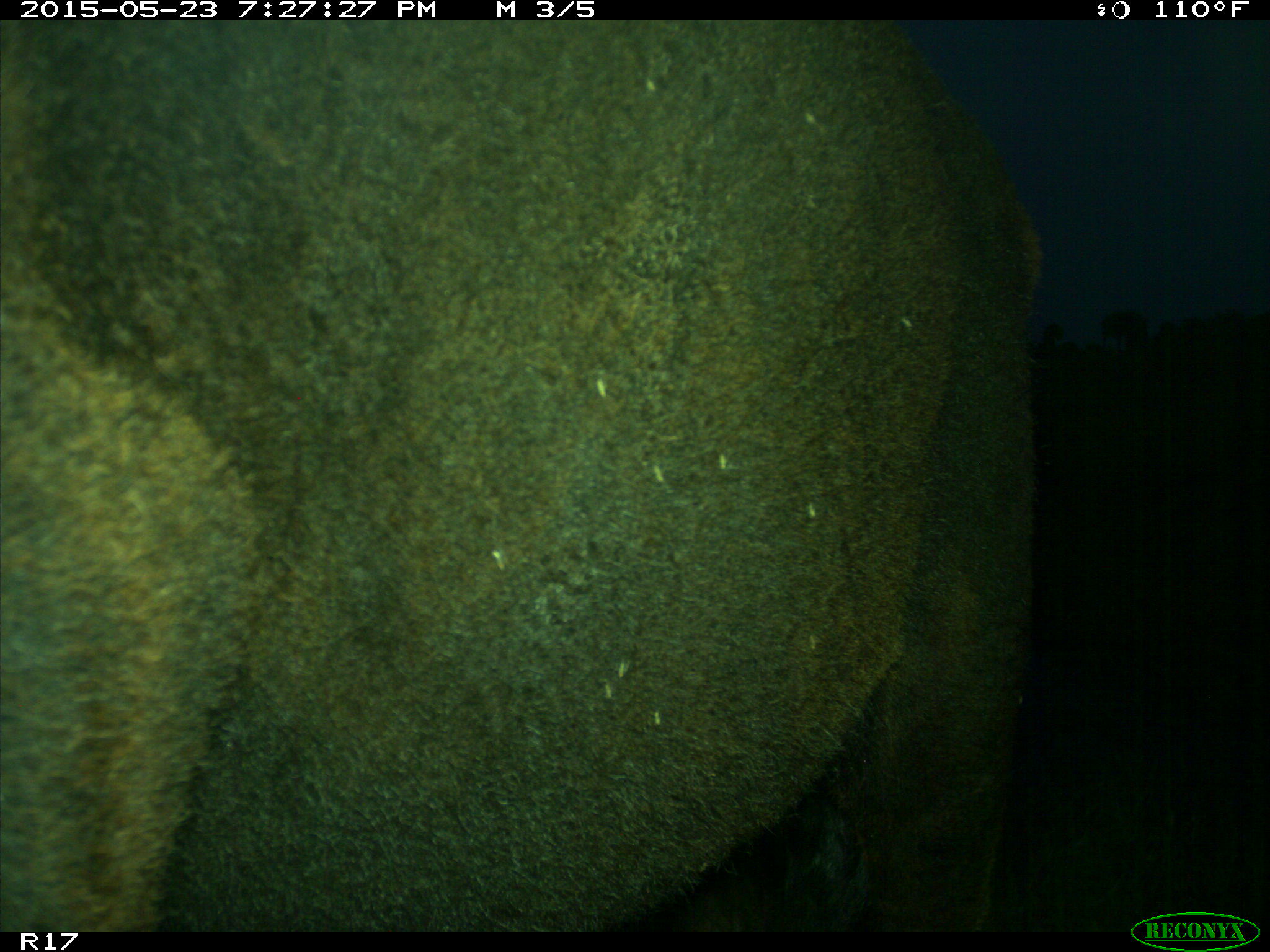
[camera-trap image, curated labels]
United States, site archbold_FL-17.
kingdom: Animalia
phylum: Chordata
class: Mammalia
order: Artiodactyla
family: Bovidae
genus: Bos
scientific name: Bos taurus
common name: domestic cow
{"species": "Bos taurus (domestic cow)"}